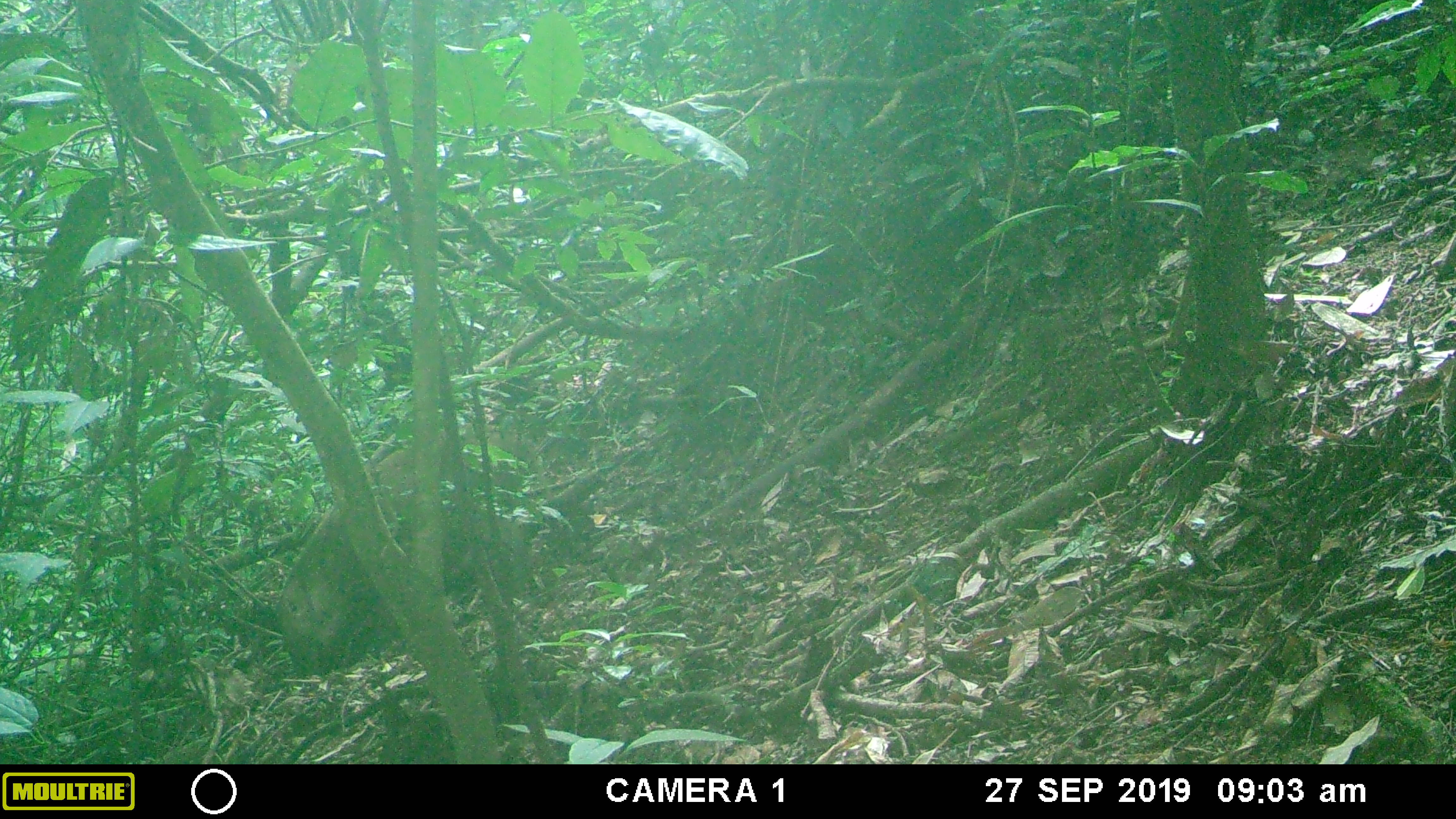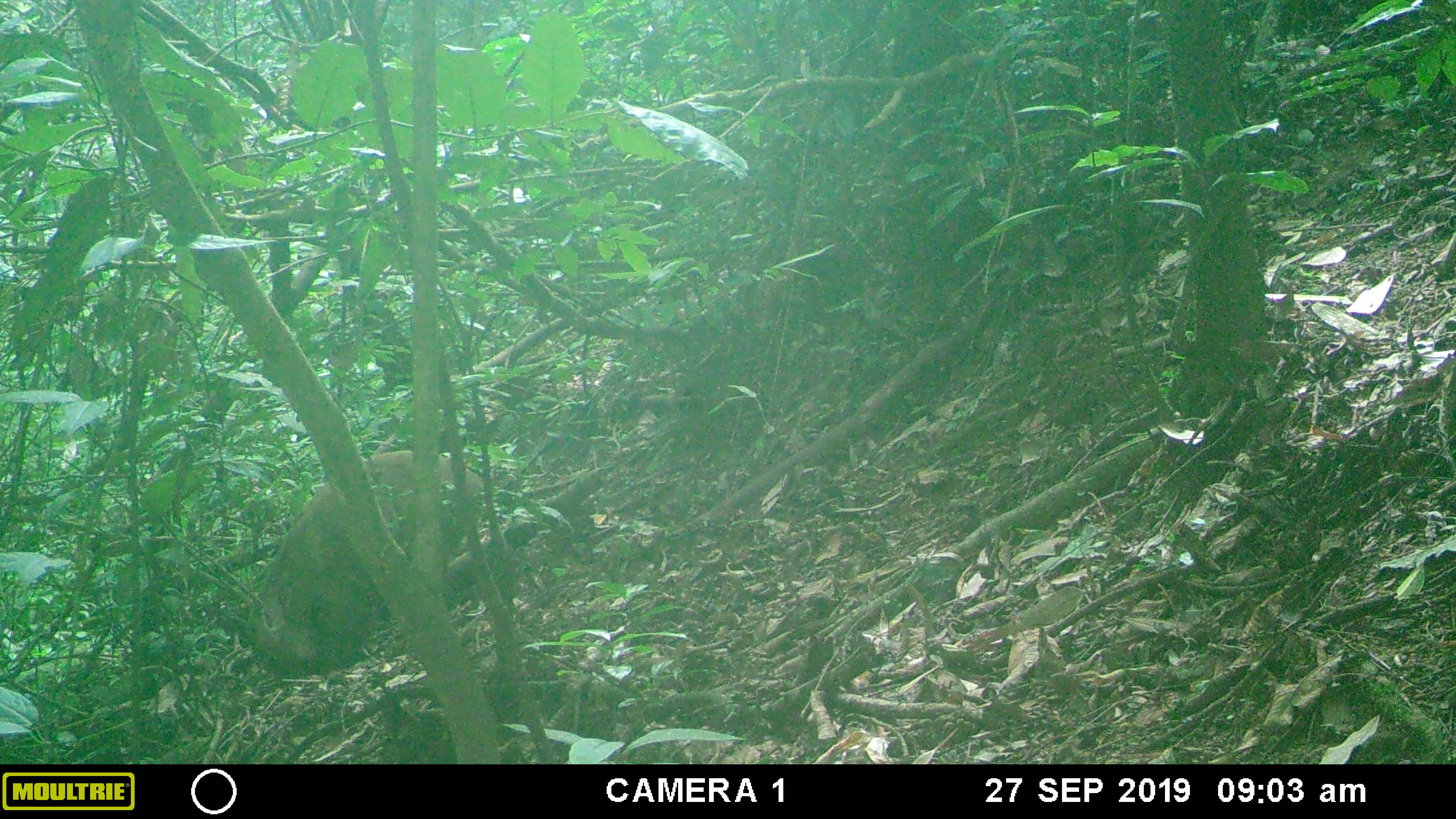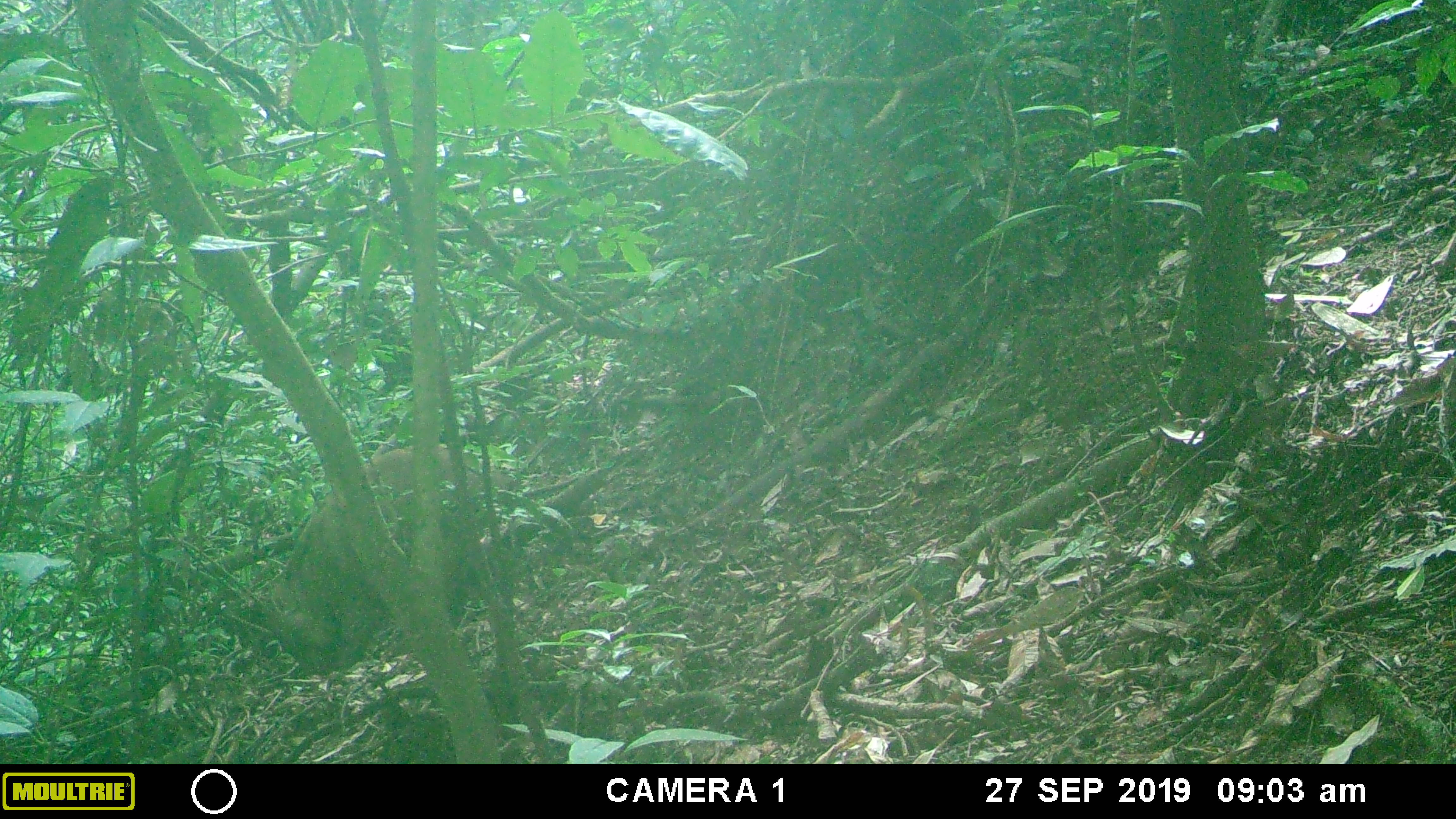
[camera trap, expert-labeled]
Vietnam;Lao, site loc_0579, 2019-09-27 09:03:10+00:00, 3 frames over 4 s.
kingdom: Animalia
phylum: Chordata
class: Mammalia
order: Artiodactyla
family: Suidae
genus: Sus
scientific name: Sus scrofa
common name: eurasian wild pig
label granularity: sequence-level